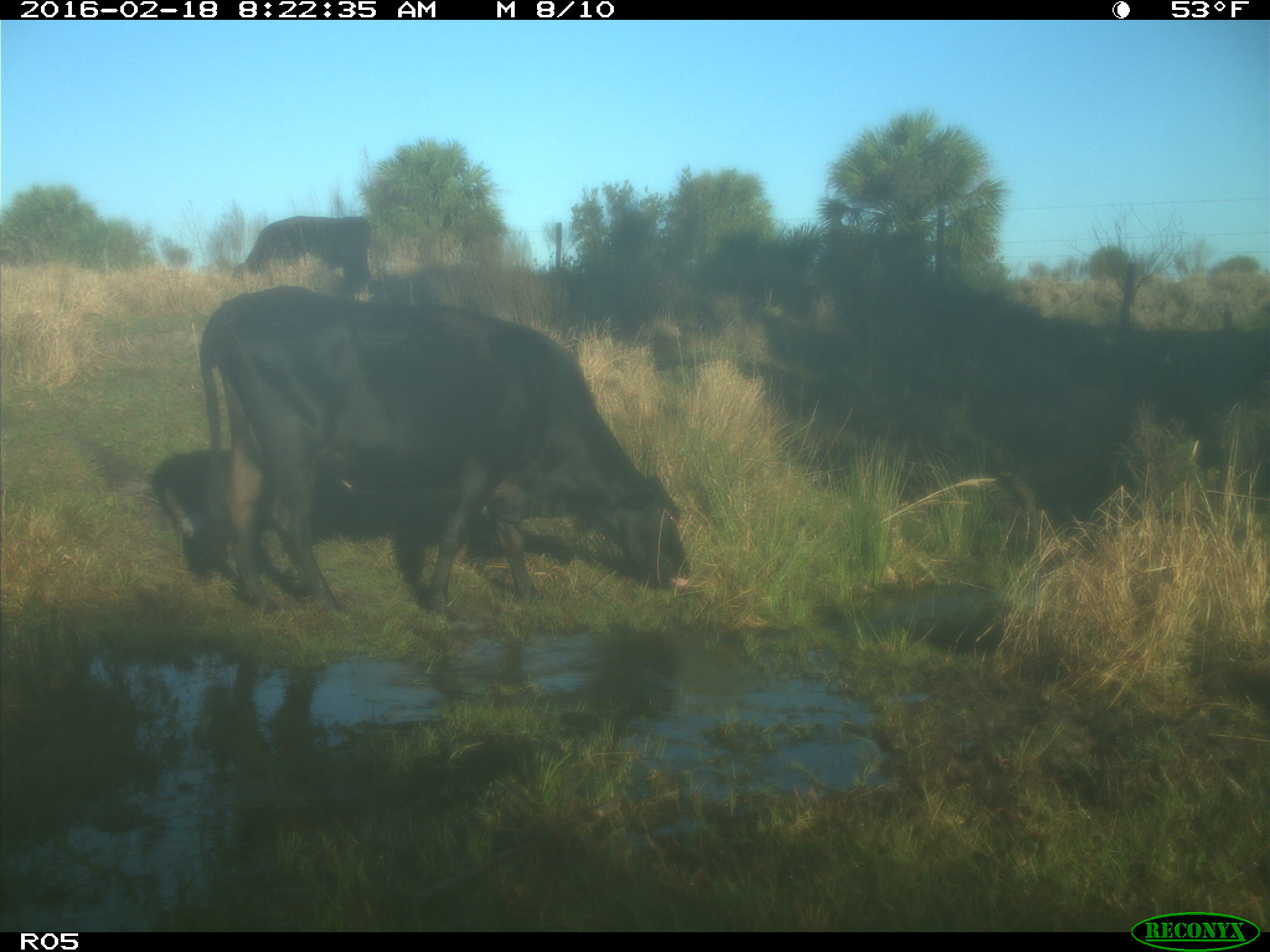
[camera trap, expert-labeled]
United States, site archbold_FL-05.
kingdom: Animalia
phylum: Chordata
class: Mammalia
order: Artiodactyla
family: Bovidae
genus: Bos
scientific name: Bos taurus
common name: domestic cow